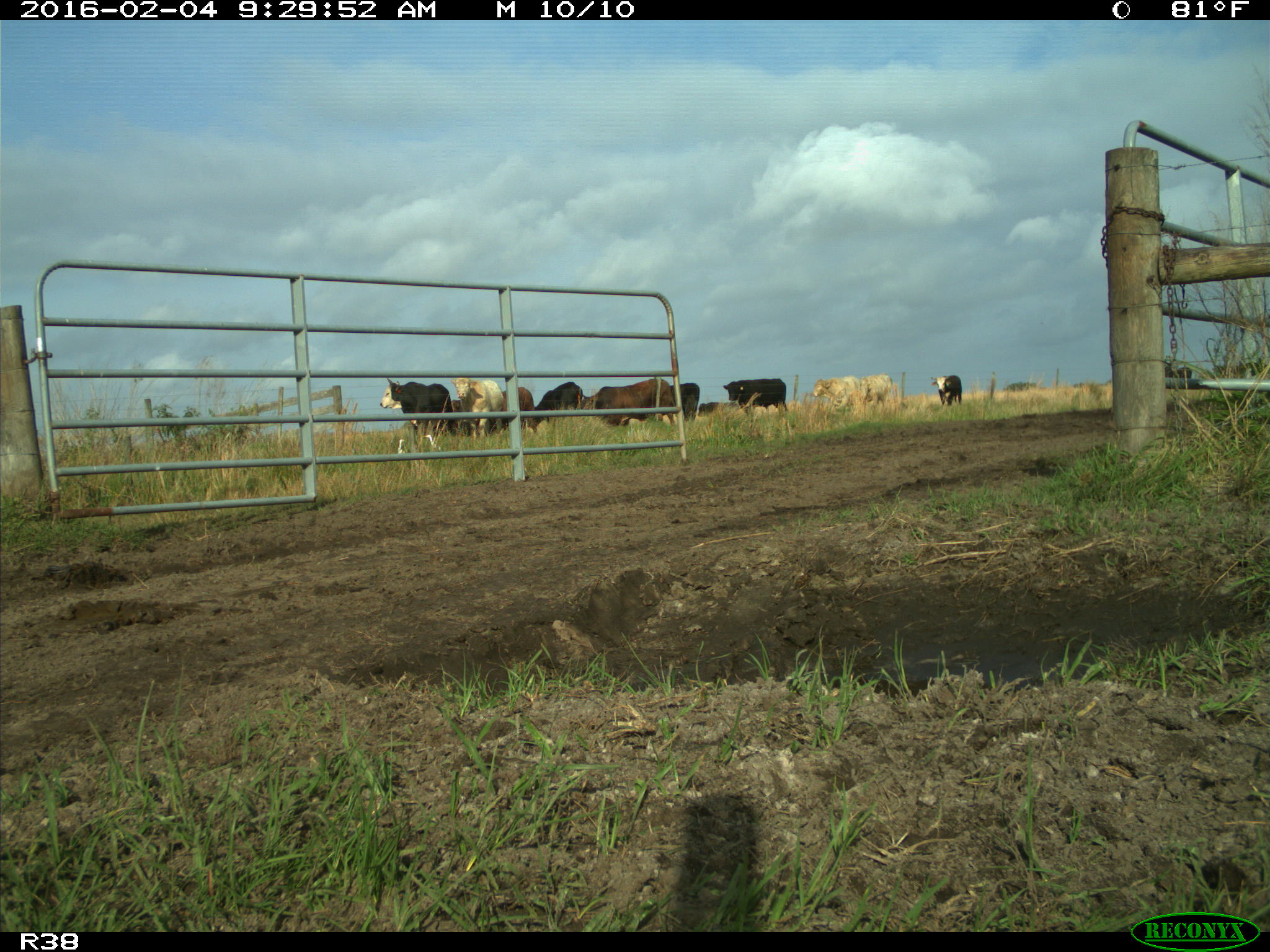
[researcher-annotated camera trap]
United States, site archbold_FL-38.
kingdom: Animalia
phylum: Chordata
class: Mammalia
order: Artiodactyla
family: Bovidae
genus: Bos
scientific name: Bos taurus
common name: domestic cow